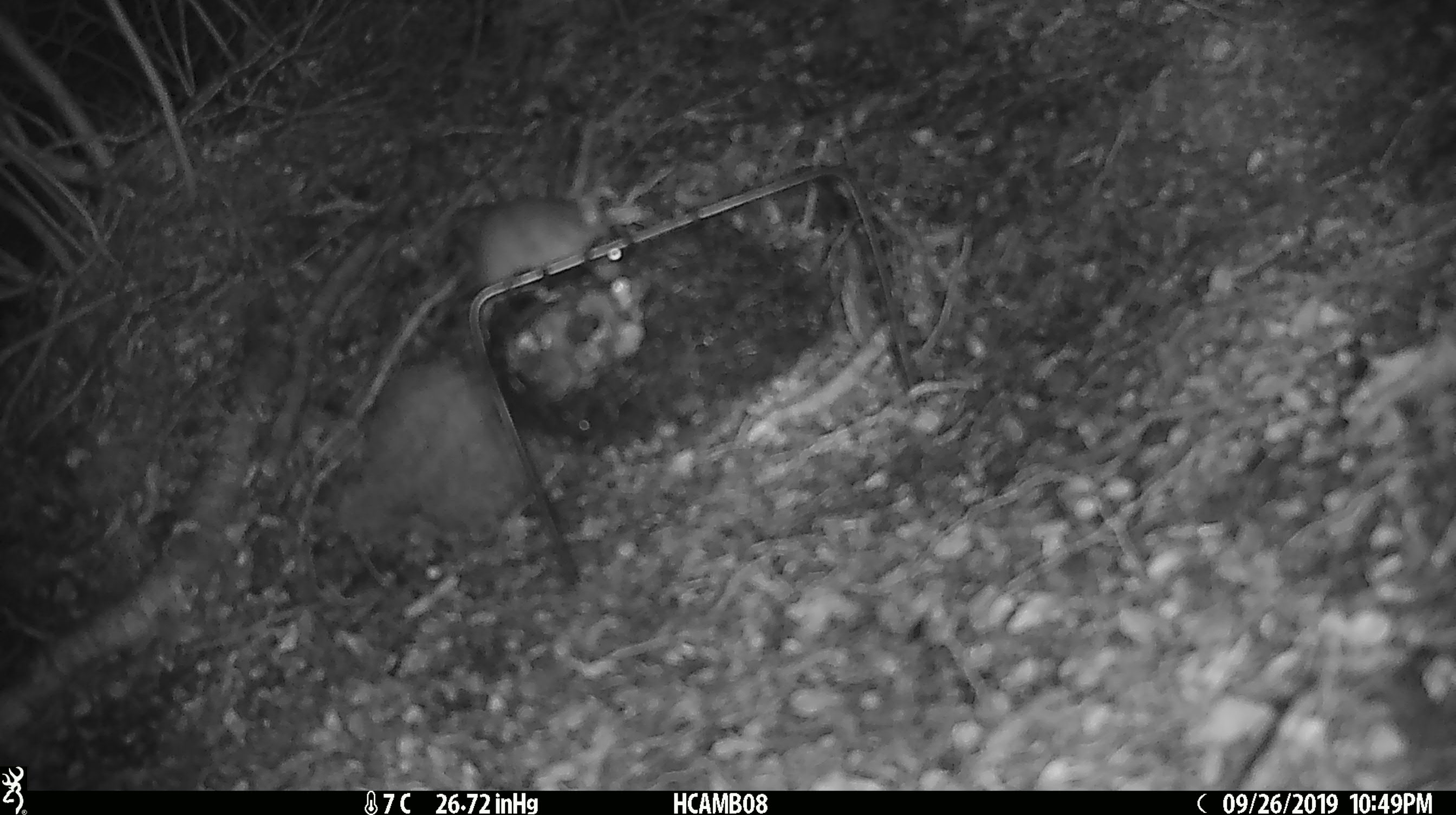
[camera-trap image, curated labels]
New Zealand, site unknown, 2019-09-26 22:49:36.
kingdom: Animalia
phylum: Chordata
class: Mammalia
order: Rodentia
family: Muridae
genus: Mus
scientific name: Mus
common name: mouse